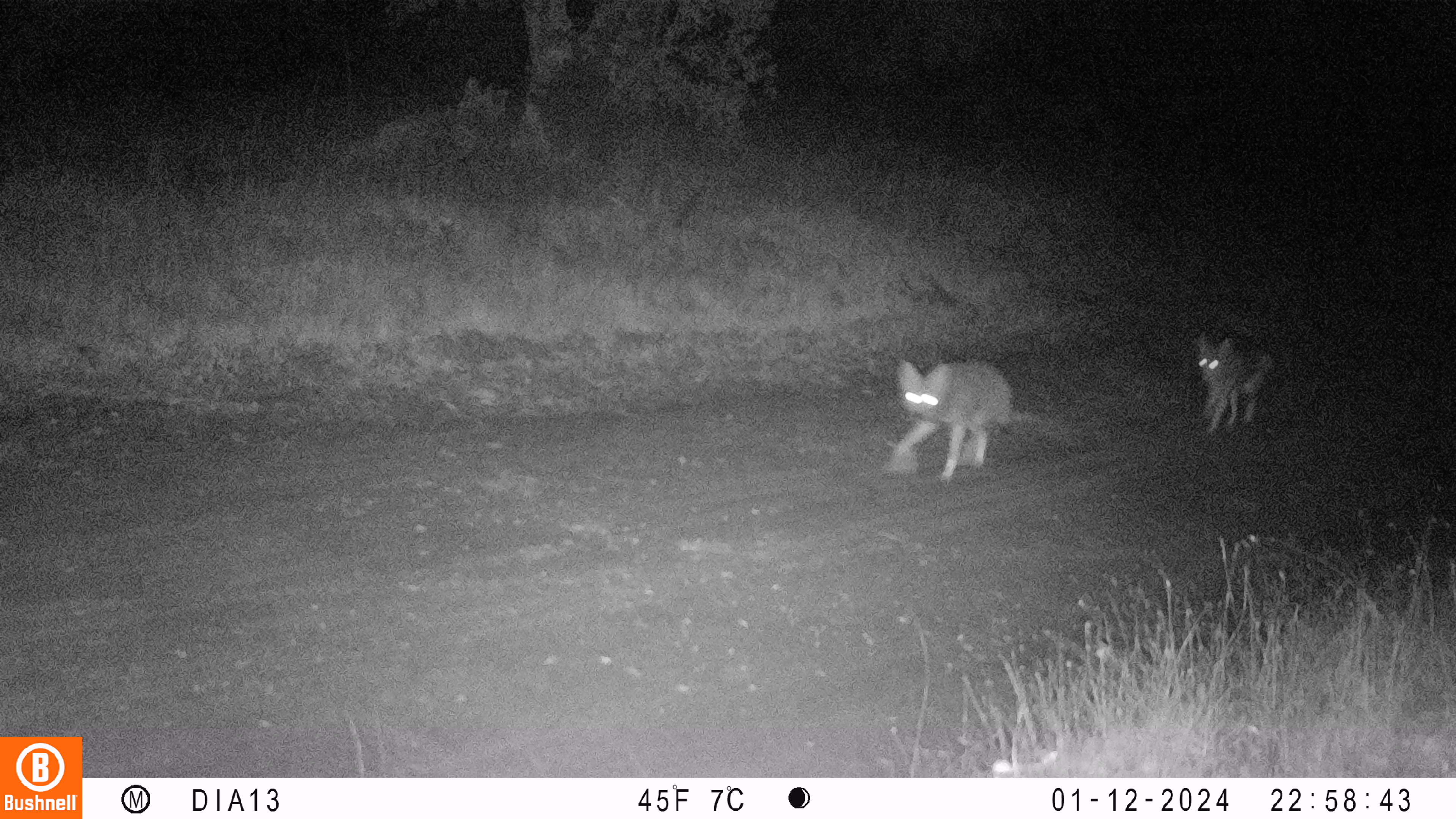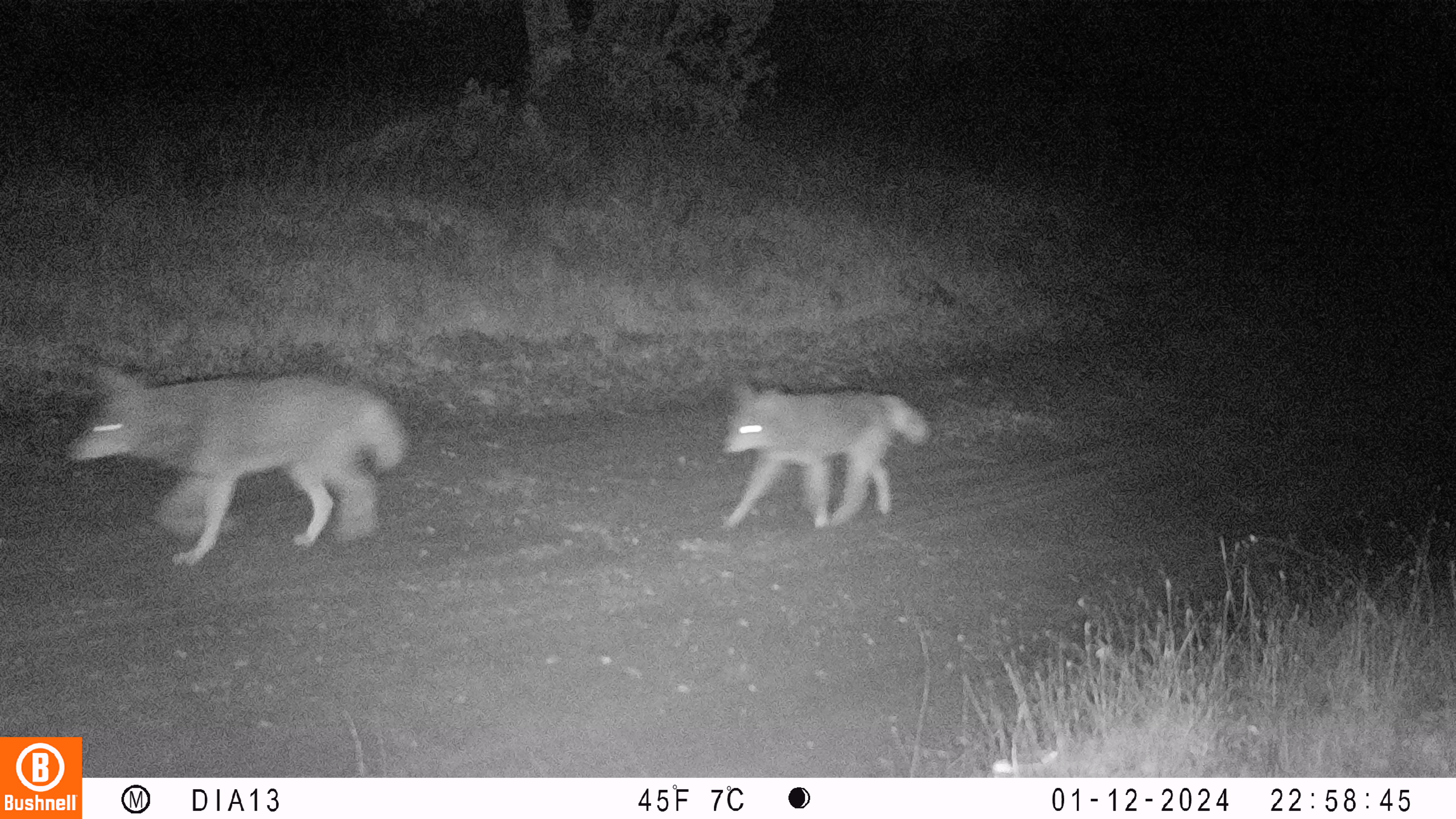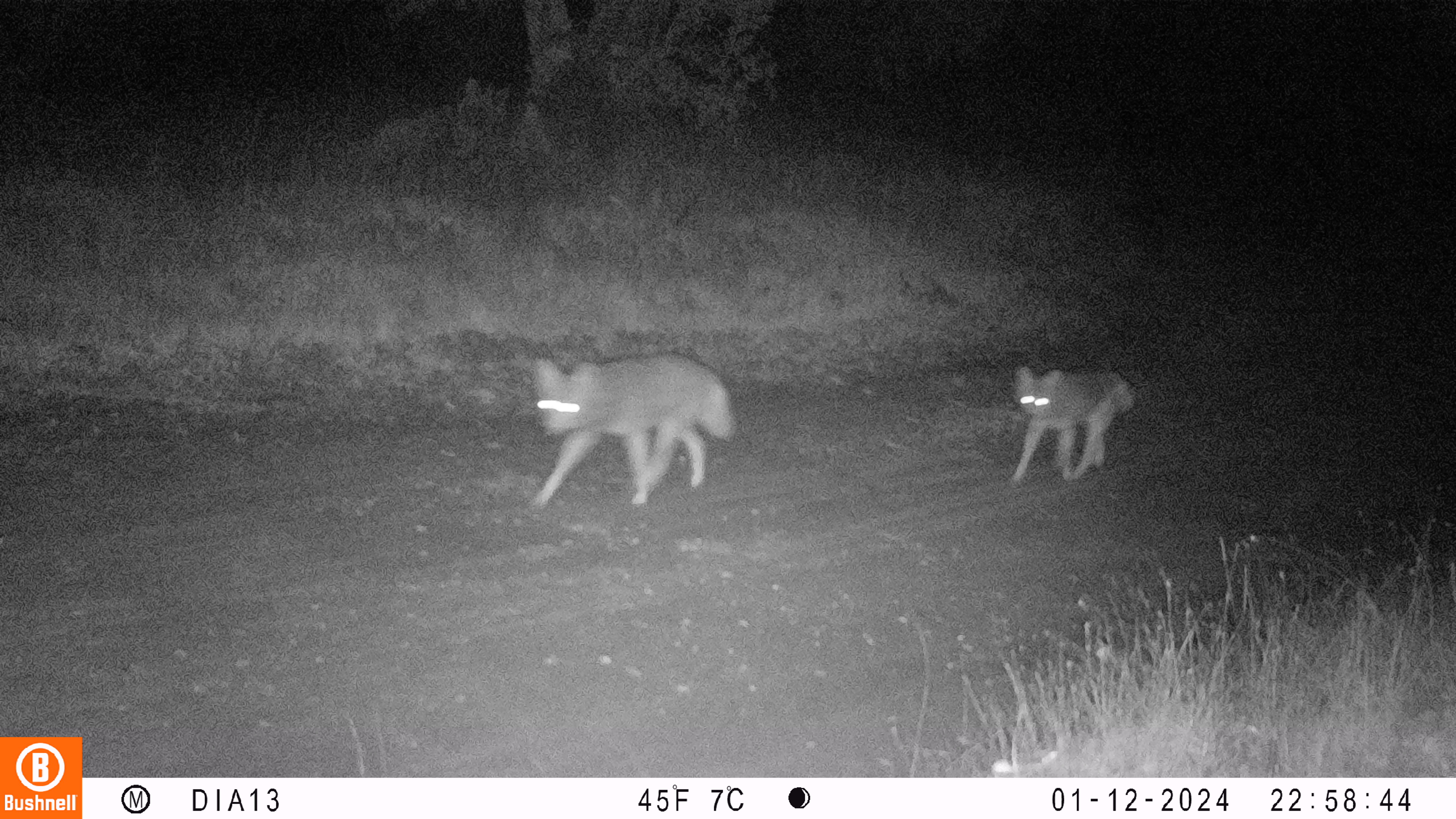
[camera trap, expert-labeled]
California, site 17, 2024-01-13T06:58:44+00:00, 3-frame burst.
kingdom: Animalia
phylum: Chordata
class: Mammalia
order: Carnivora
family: Felidae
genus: Lynx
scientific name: Lynx rufus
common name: bobcat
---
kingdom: Animalia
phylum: Chordata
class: Mammalia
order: Carnivora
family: Canidae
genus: Canis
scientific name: Canis latrans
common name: coyote